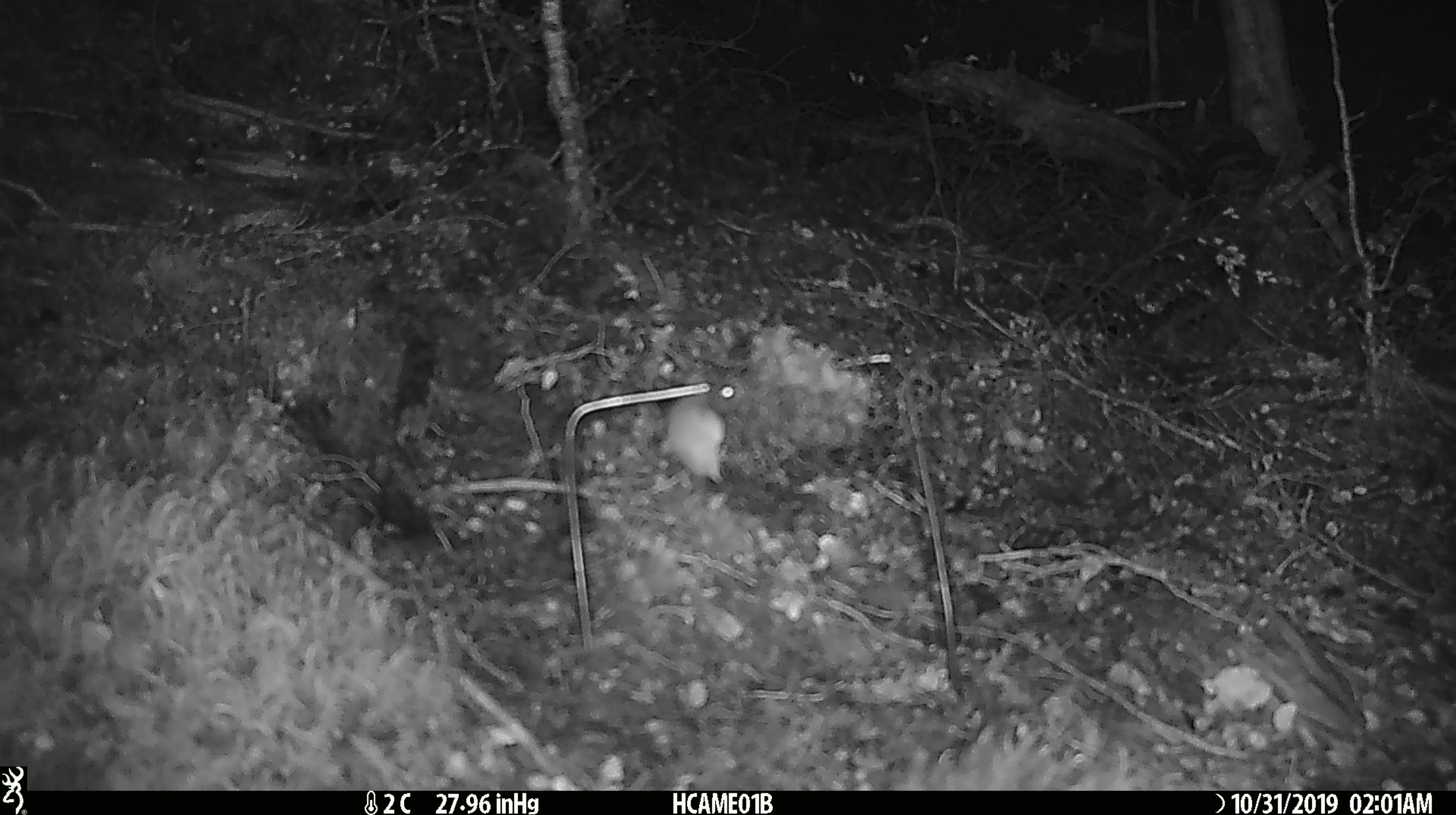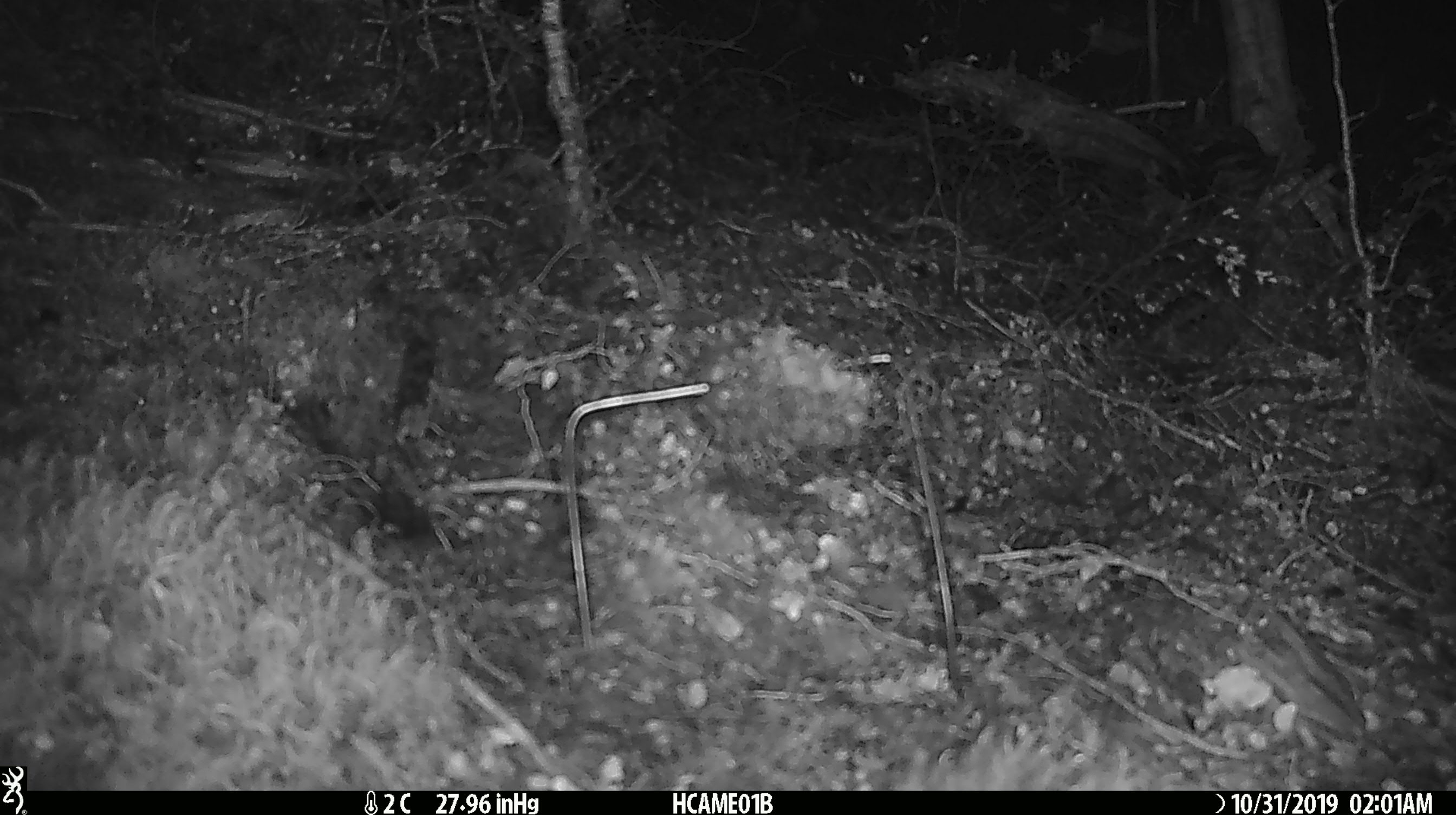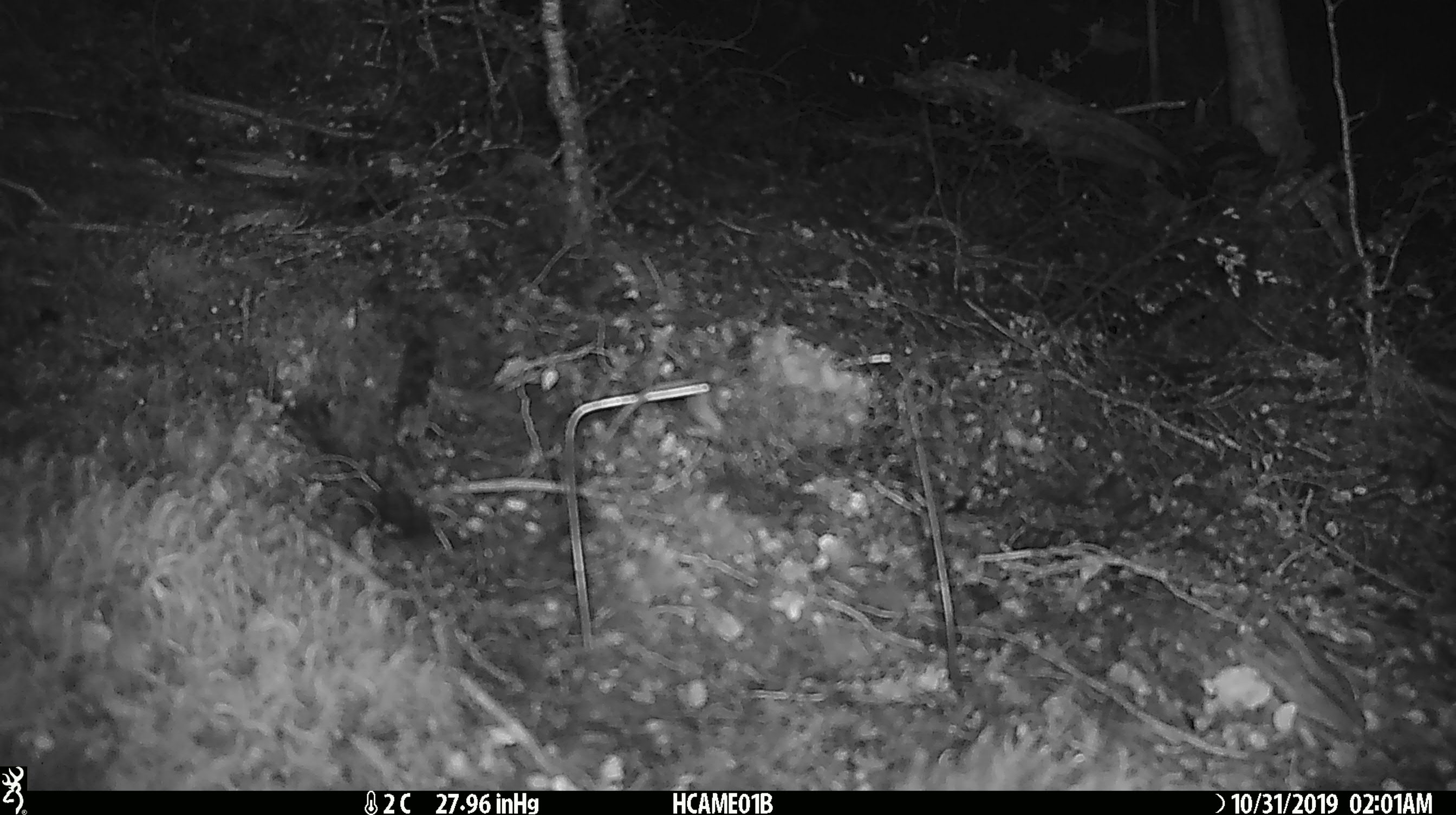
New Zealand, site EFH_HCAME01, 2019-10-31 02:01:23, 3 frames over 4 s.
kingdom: Animalia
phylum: Chordata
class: Mammalia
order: Rodentia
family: Muridae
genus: Mus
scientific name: Mus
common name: mouse